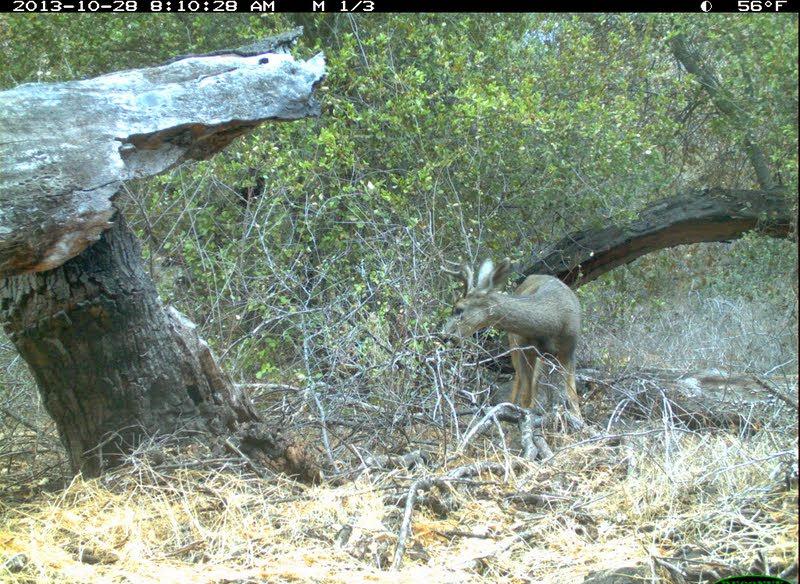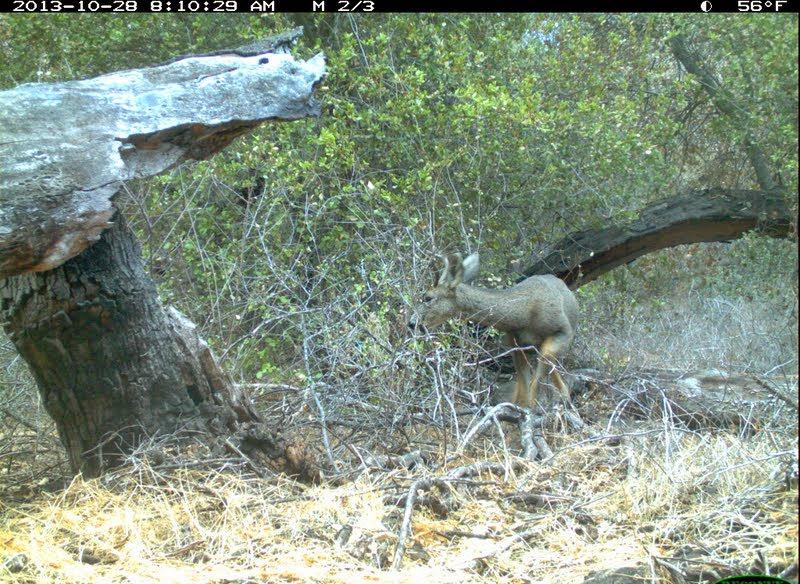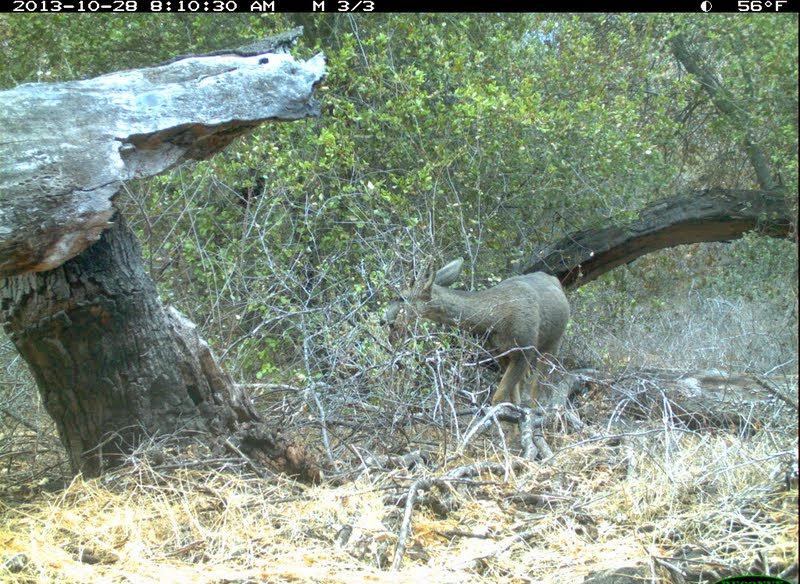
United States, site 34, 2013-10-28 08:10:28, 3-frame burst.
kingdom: Animalia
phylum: Chordata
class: Mammalia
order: Artiodactyla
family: Cervidae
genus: Odocoileus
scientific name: Odocoileus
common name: deer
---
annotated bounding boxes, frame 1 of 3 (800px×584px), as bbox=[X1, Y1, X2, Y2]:
deer: bbox=[439, 255, 585, 457]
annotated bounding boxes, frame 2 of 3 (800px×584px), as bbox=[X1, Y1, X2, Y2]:
deer: bbox=[407, 250, 580, 447]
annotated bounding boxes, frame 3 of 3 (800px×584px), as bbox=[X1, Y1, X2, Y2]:
deer: bbox=[378, 255, 571, 452]